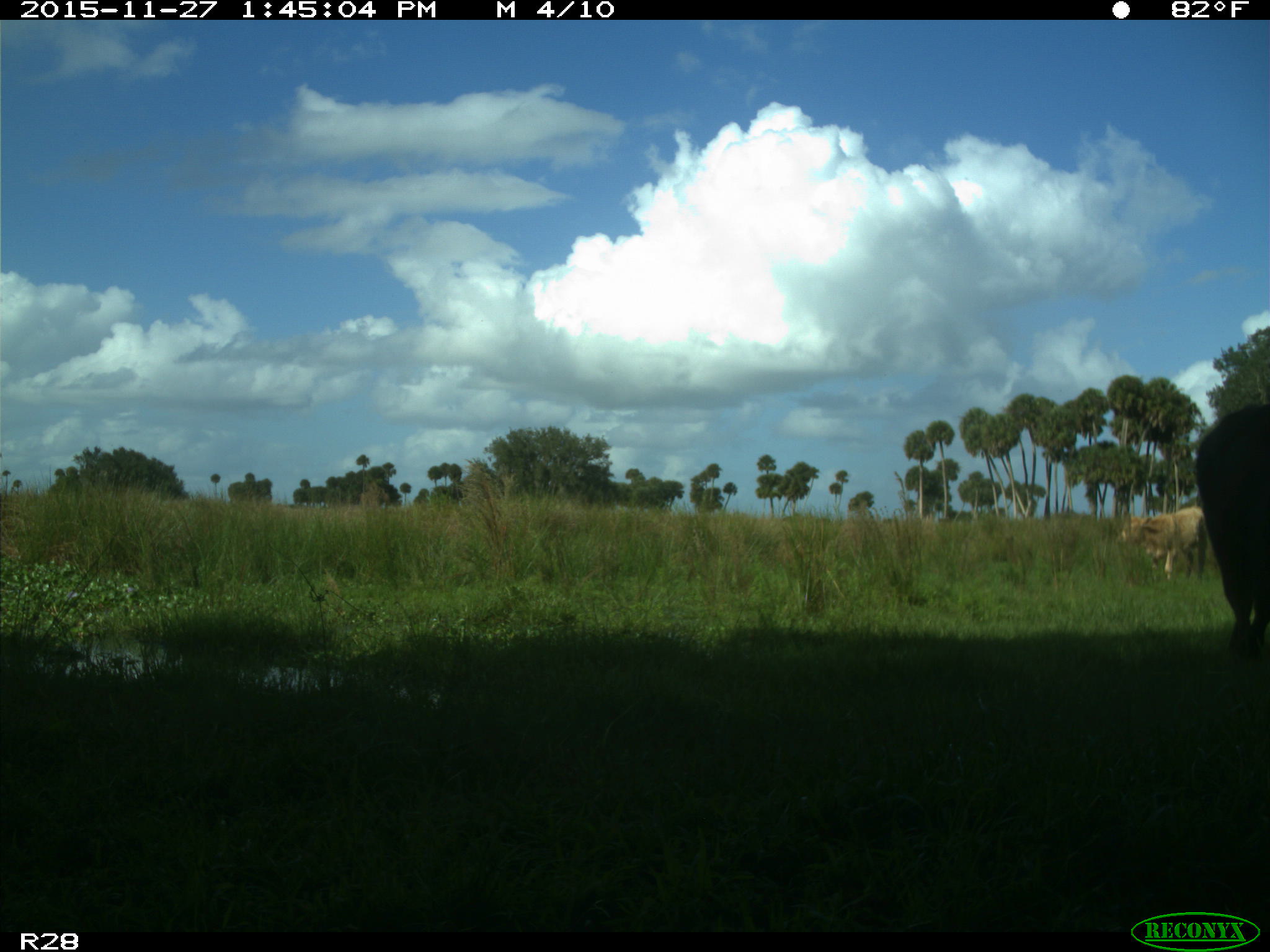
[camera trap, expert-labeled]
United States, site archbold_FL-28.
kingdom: Animalia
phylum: Chordata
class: Mammalia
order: Artiodactyla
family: Bovidae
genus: Bos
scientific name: Bos taurus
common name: domestic cow